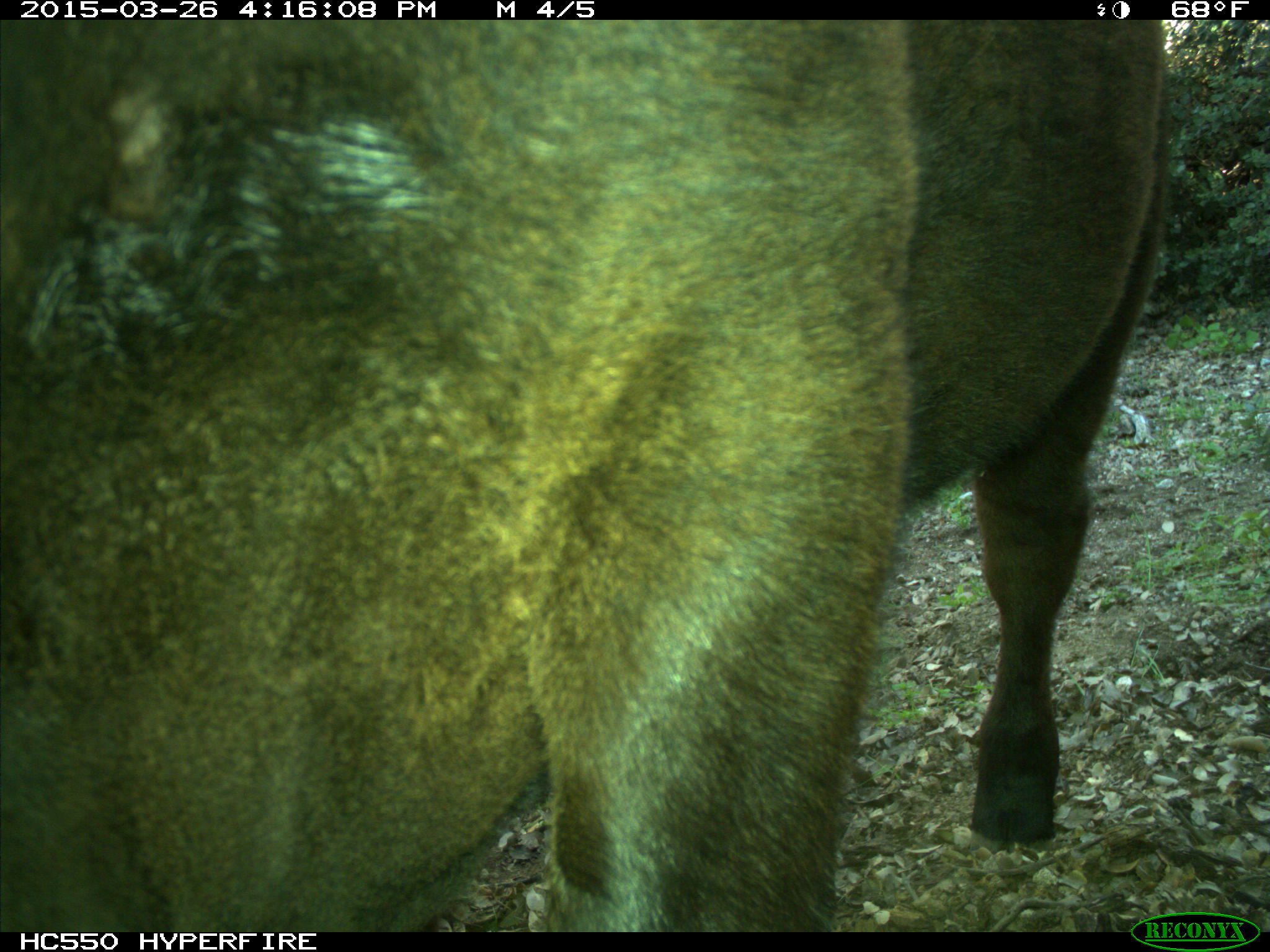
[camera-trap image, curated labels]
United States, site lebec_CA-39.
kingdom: Animalia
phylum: Chordata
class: Mammalia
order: Artiodactyla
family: Bovidae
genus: Bos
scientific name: Bos taurus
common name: domestic cow